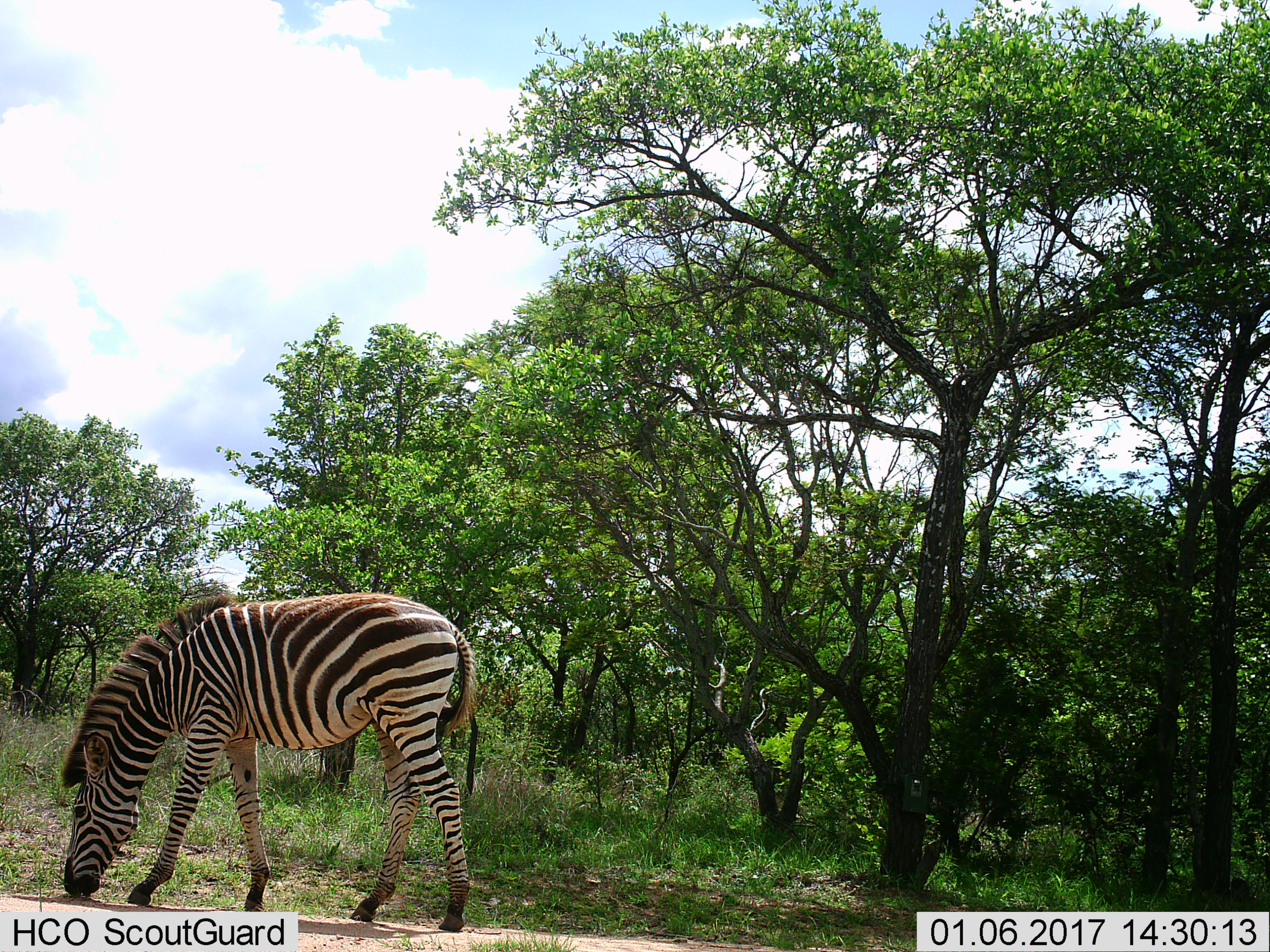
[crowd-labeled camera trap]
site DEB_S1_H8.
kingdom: Animalia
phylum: Chordata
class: Mammalia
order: Perissodactyla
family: Equidae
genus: Equus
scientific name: Equus quagga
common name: plains zebra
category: zebraplains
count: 1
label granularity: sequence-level